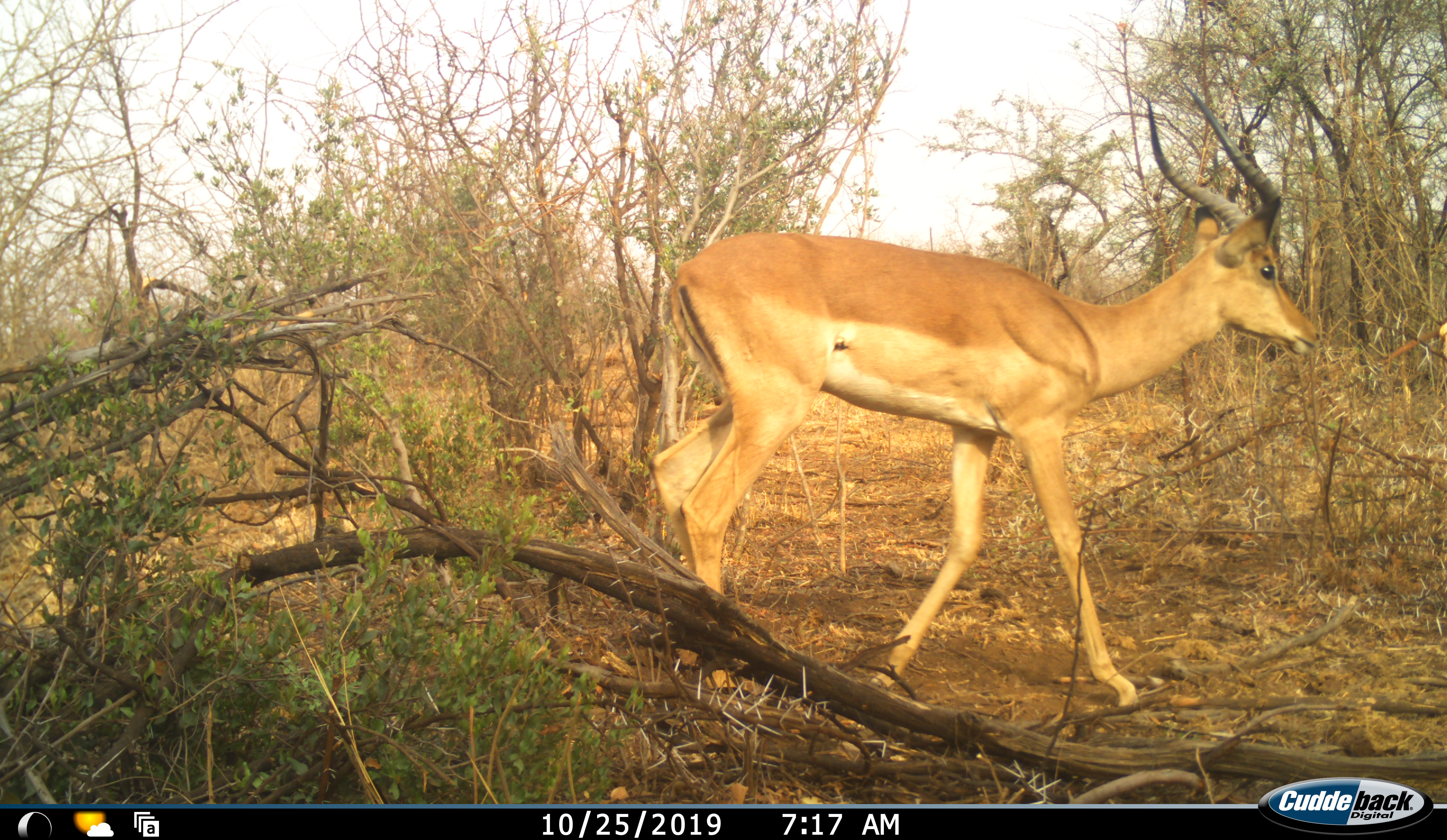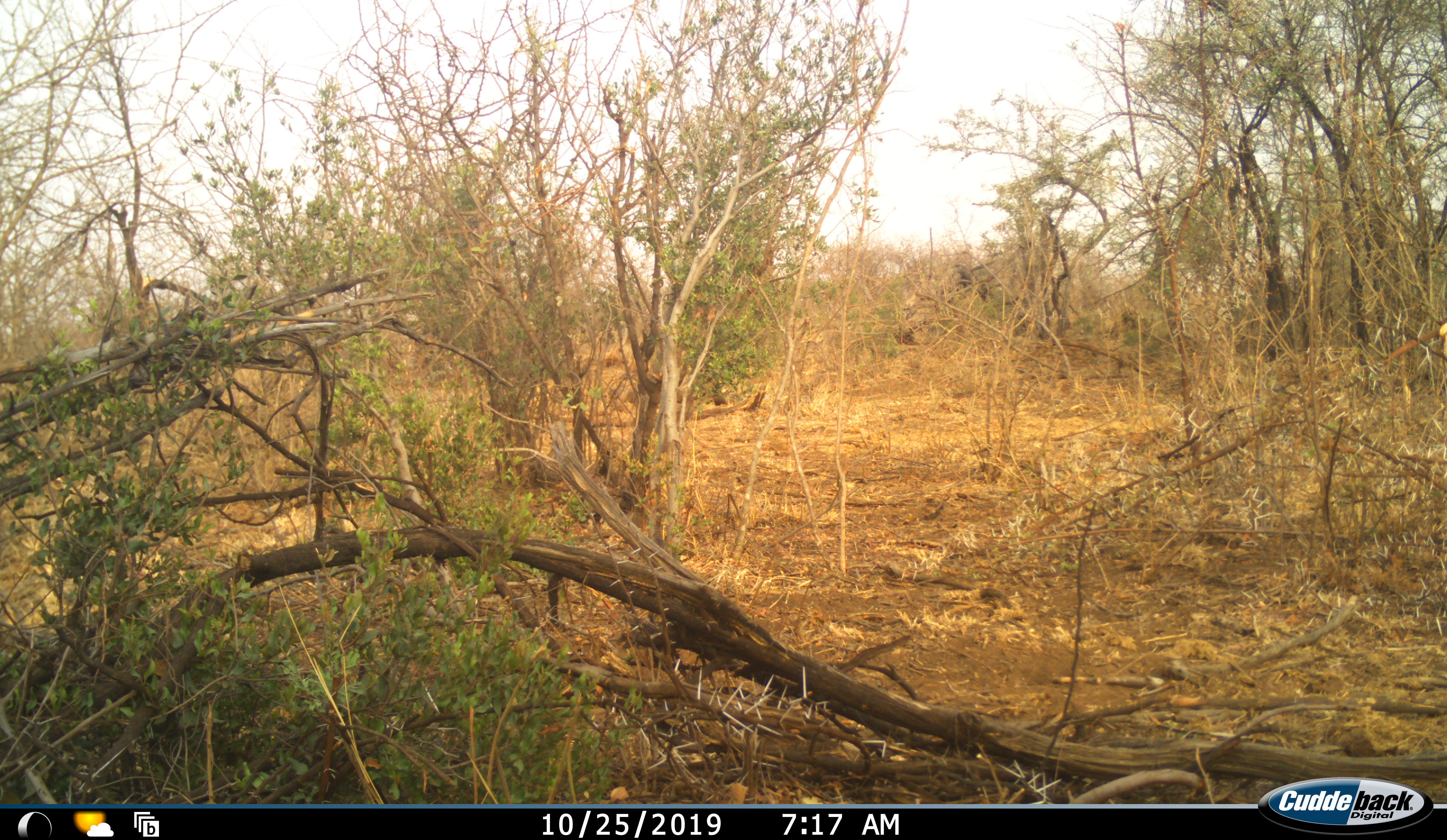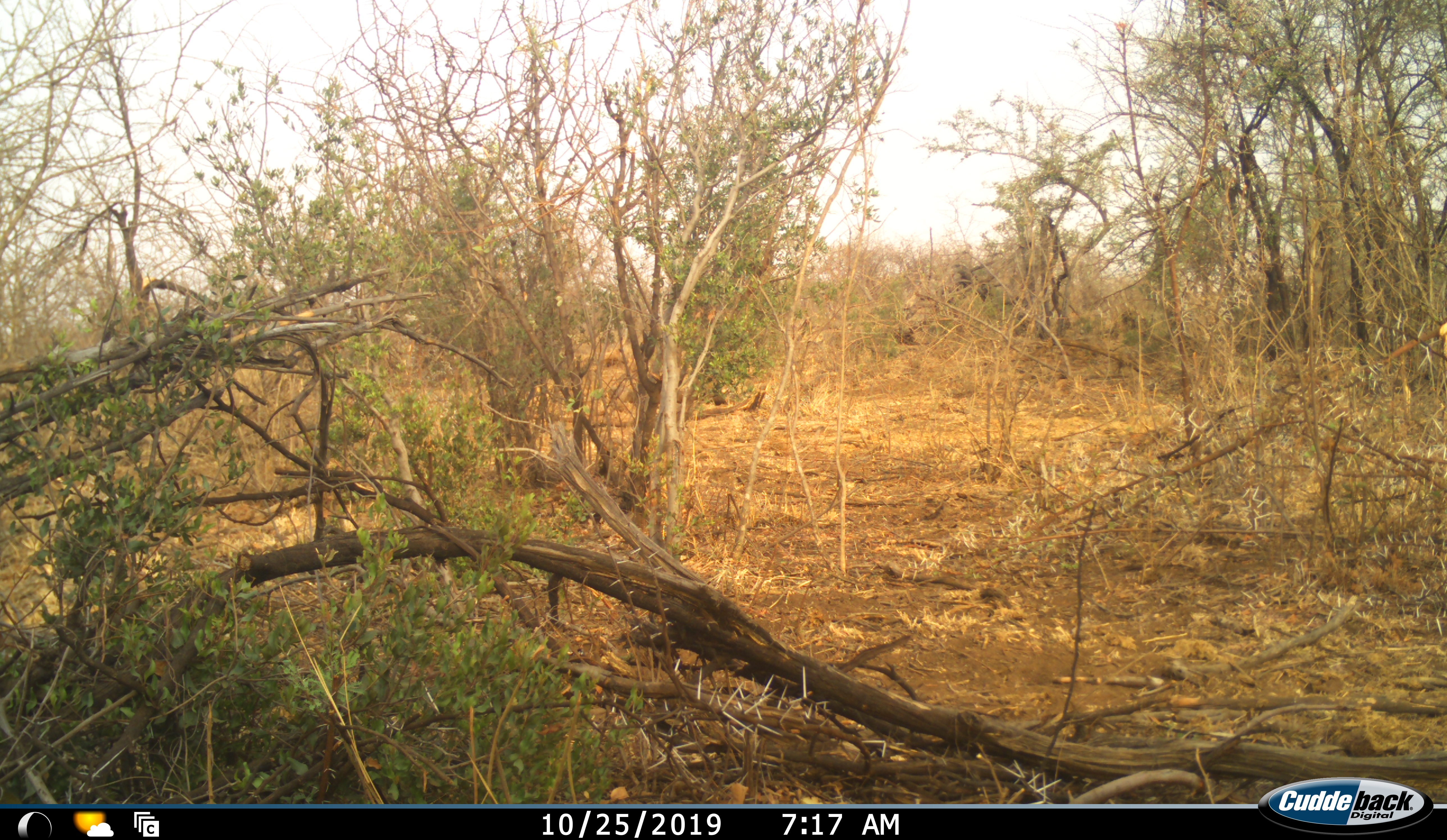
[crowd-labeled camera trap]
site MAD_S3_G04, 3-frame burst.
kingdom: Animalia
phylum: Chordata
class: Mammalia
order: Artiodactyla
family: Bovidae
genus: Aepyceros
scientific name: Aepyceros melampus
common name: impala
Impala (Aepyceros melampus), count 1. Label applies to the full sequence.